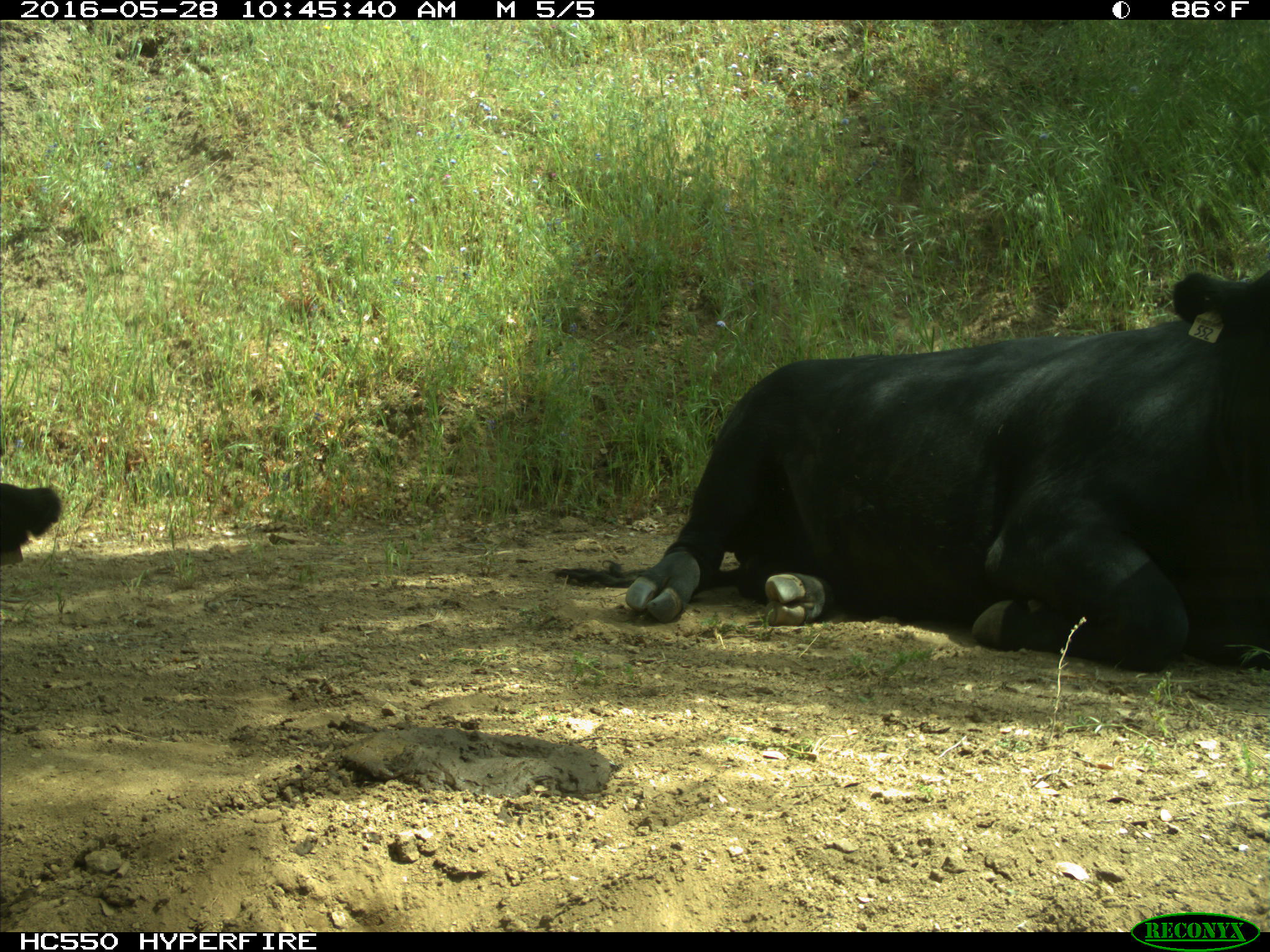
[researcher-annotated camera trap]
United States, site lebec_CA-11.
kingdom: Animalia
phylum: Chordata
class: Mammalia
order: Artiodactyla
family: Bovidae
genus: Bos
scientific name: Bos taurus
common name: domestic cow